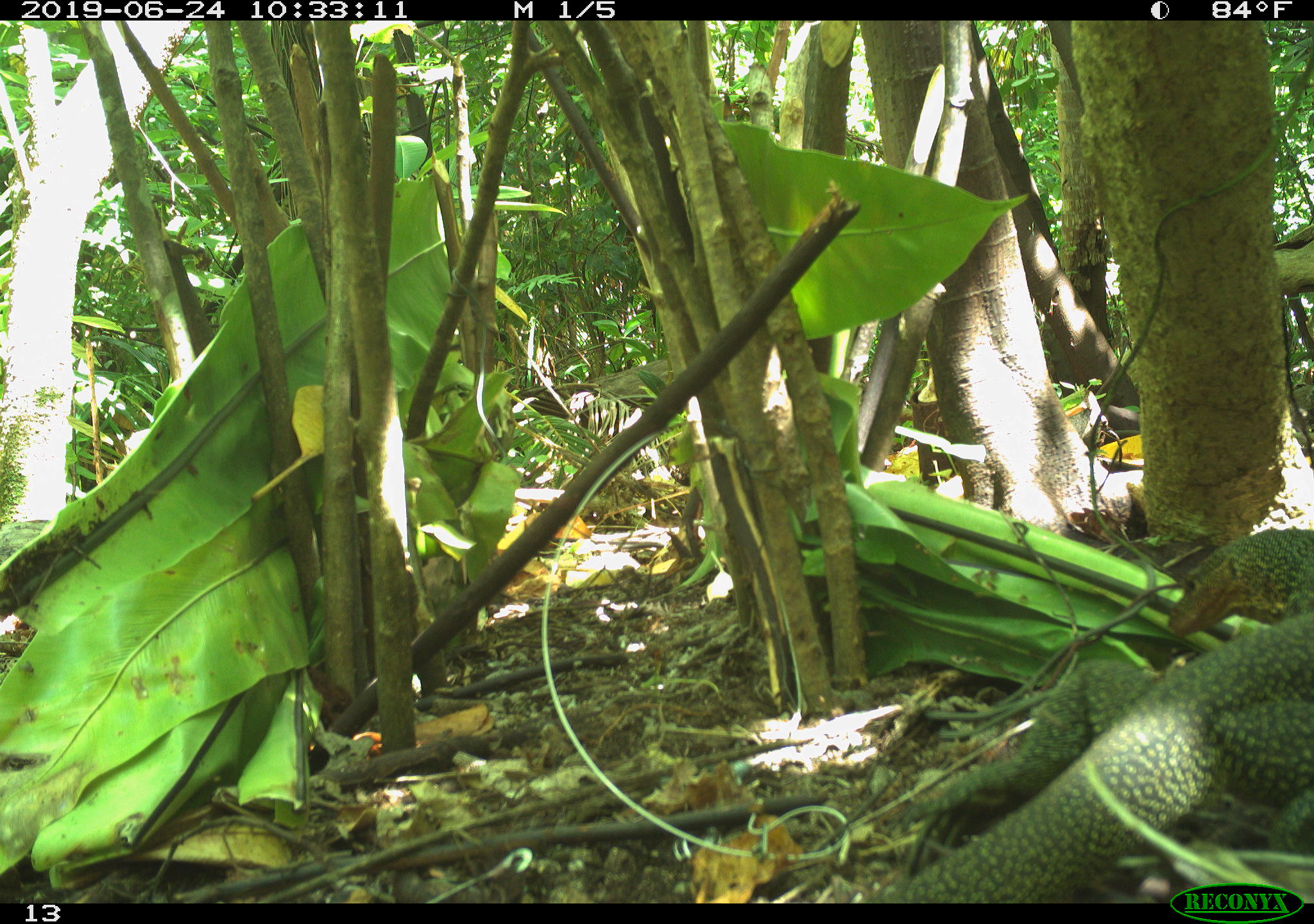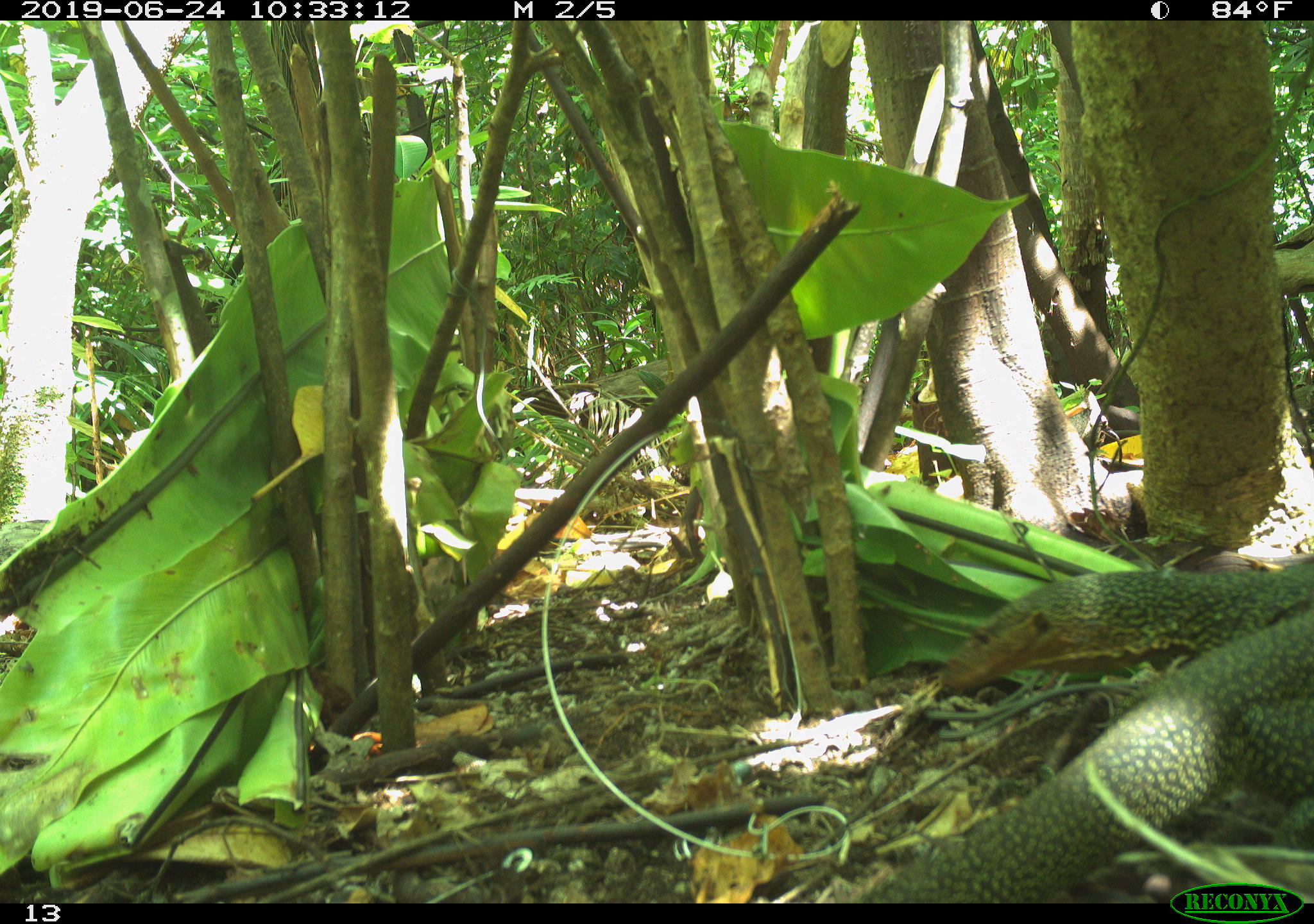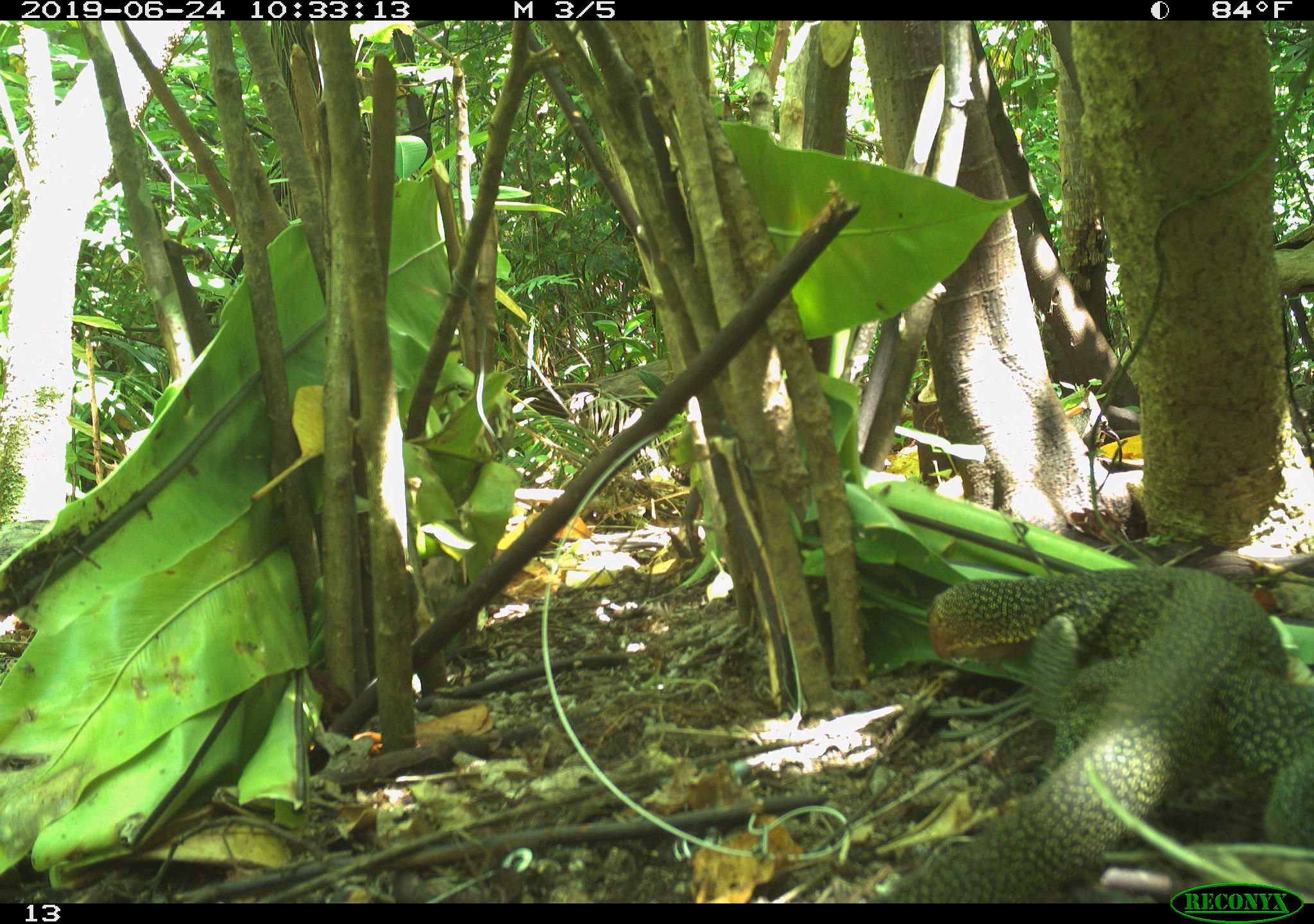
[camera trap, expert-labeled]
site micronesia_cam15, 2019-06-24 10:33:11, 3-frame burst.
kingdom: Animalia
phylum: Chordata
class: Reptilia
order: Squamata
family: Varanidae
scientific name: Varanidae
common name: monitor lizard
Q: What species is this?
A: Monitor lizard (Varanidae).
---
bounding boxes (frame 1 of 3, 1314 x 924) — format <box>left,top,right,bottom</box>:
monitor lizard: <box>884,520,1314,905</box>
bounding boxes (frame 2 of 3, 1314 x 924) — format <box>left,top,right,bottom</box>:
monitor lizard: <box>822,556,1314,902</box>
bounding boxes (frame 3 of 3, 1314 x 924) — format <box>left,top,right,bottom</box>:
monitor lizard: <box>882,557,1310,904</box>